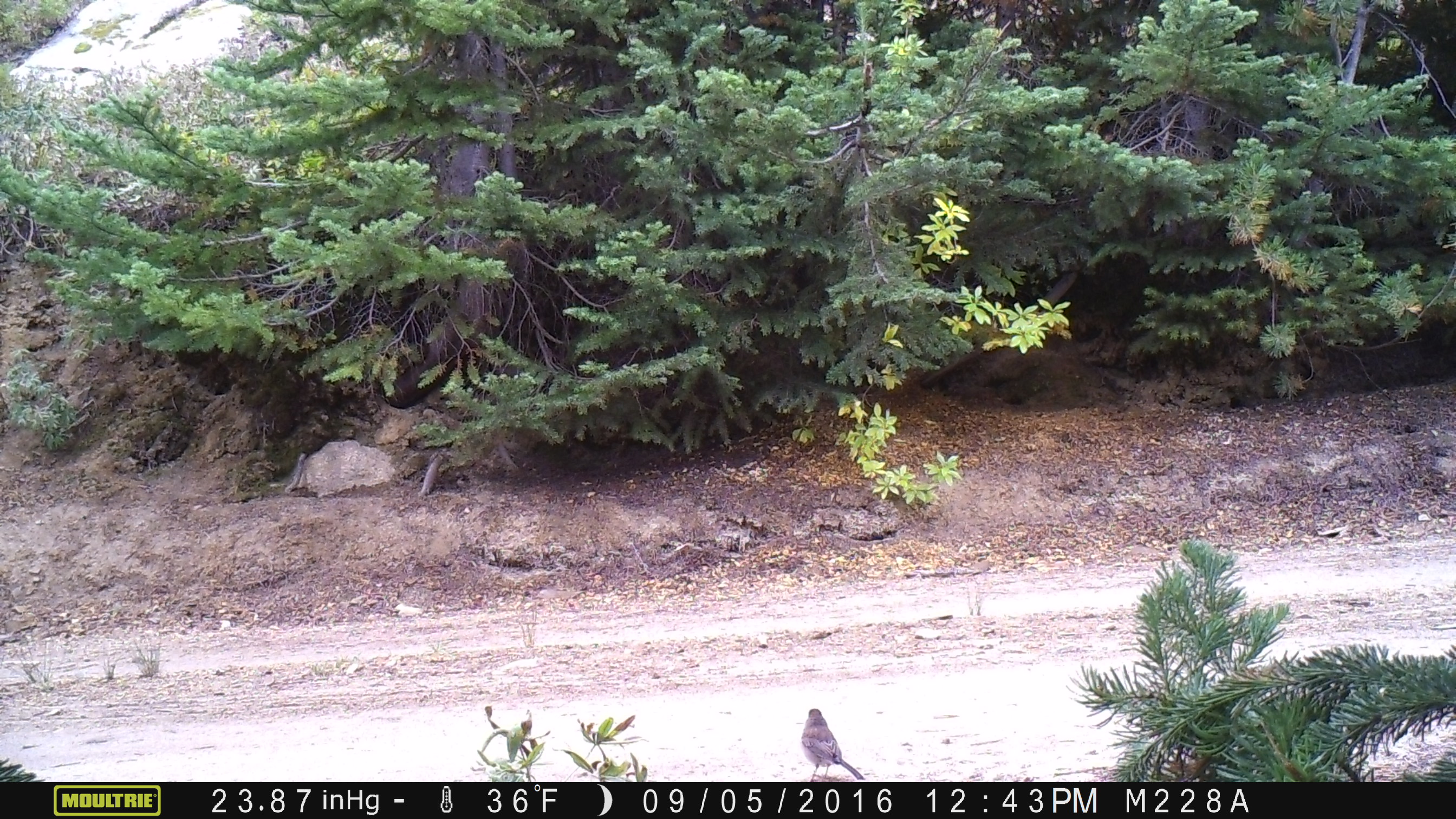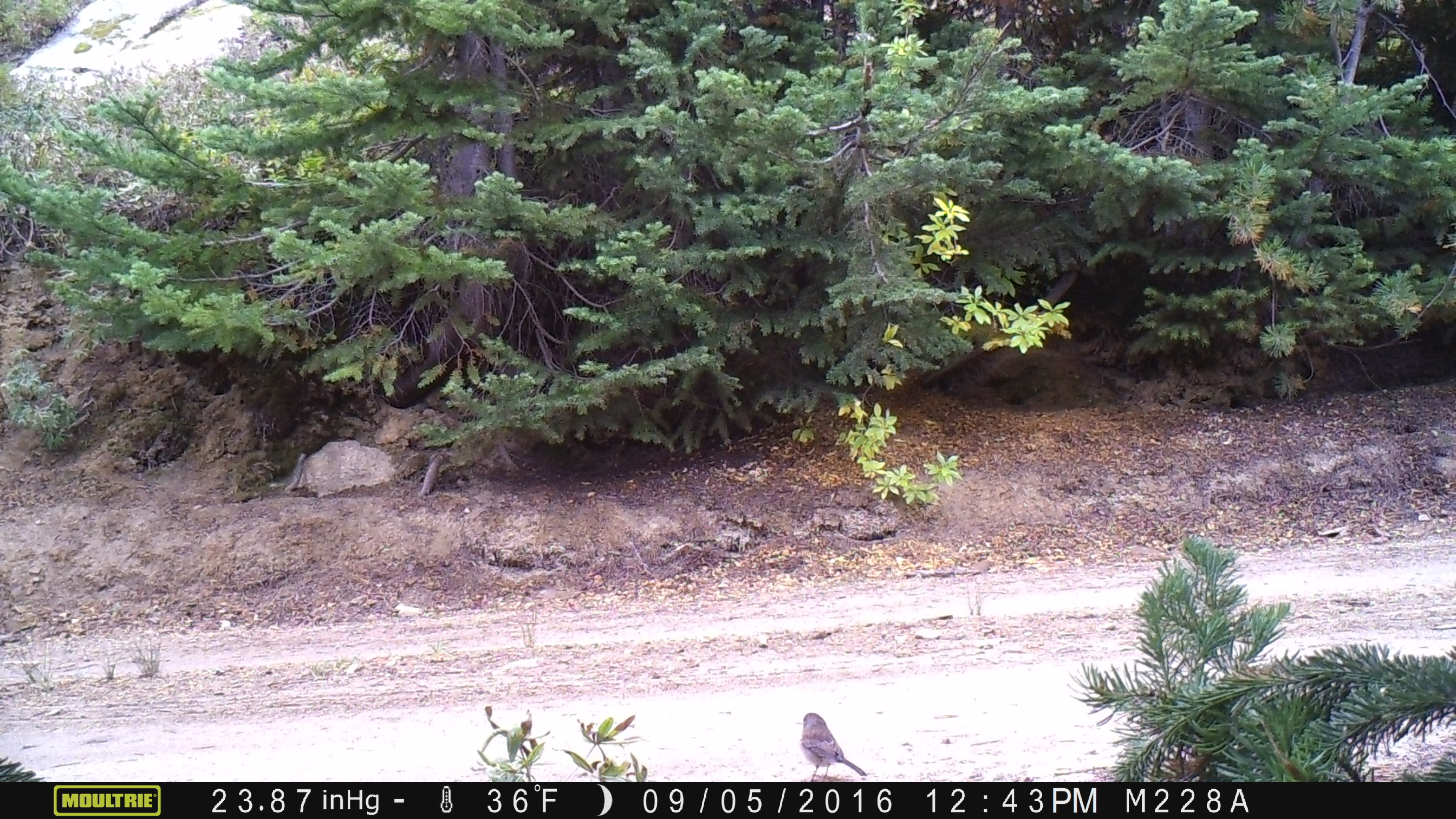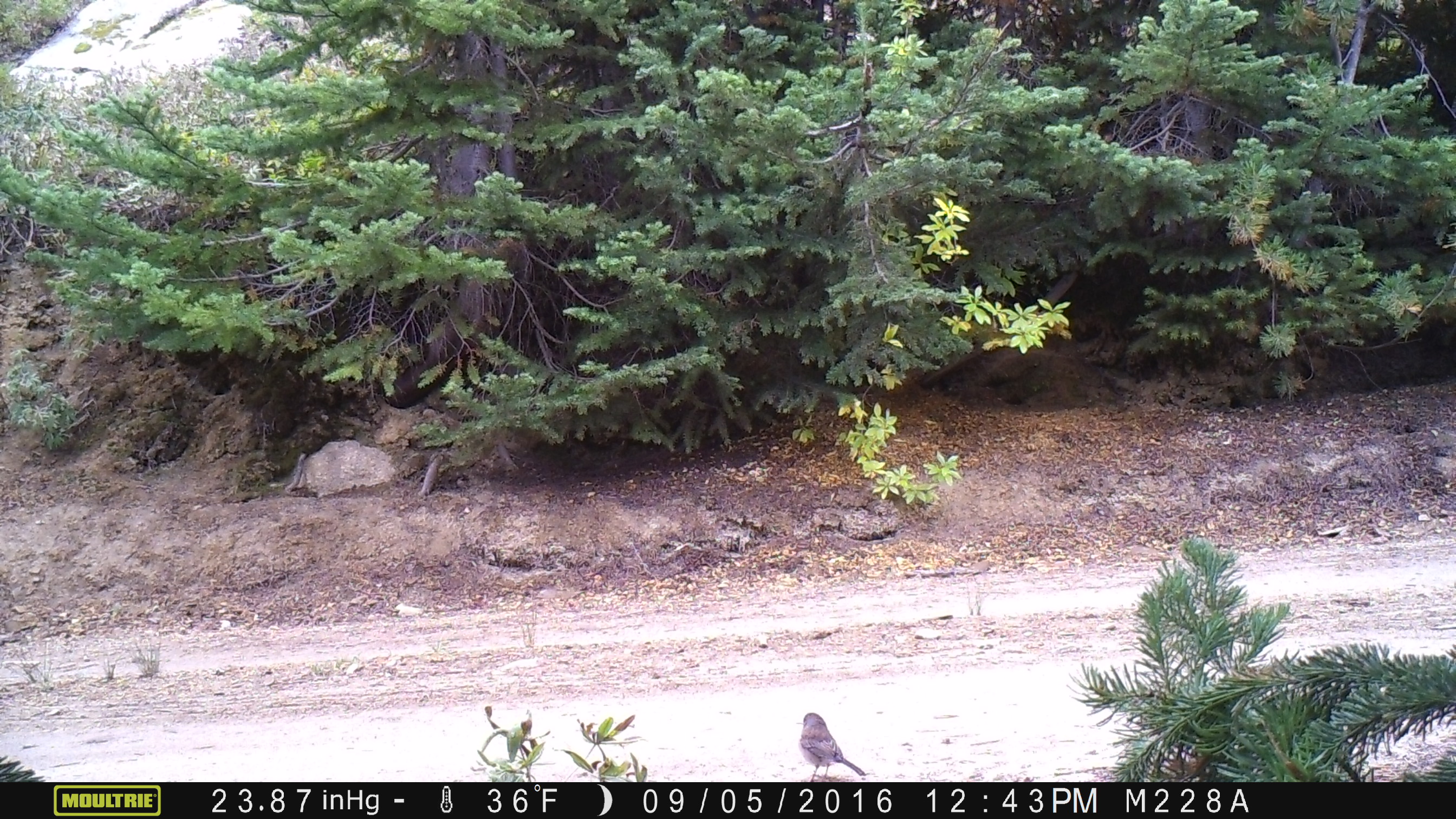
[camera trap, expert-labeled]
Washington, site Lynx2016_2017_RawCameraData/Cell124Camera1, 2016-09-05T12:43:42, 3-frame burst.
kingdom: Animalia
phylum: Chordata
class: Aves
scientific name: Aves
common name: birds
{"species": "Aves (birds)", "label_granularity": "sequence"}